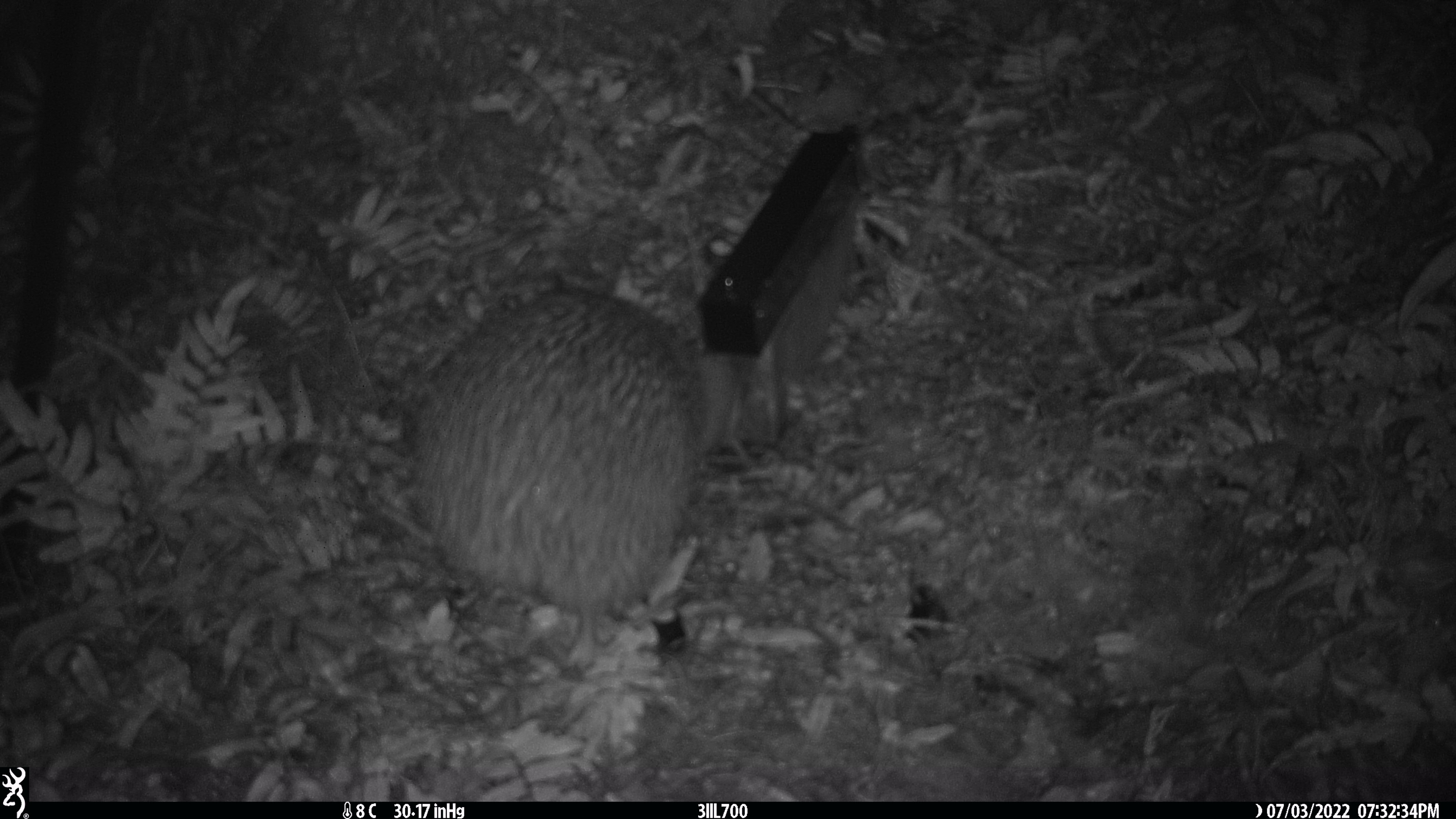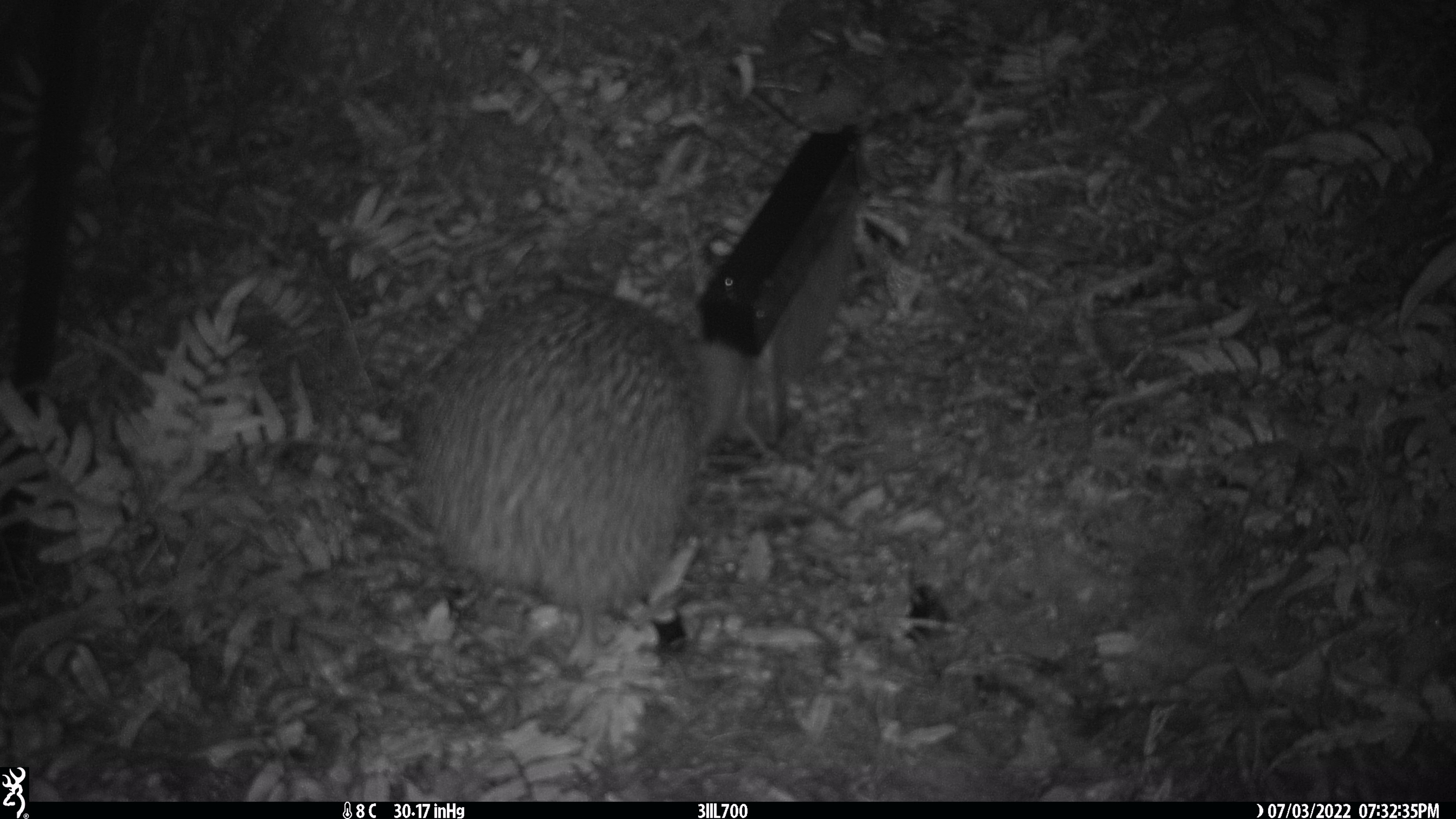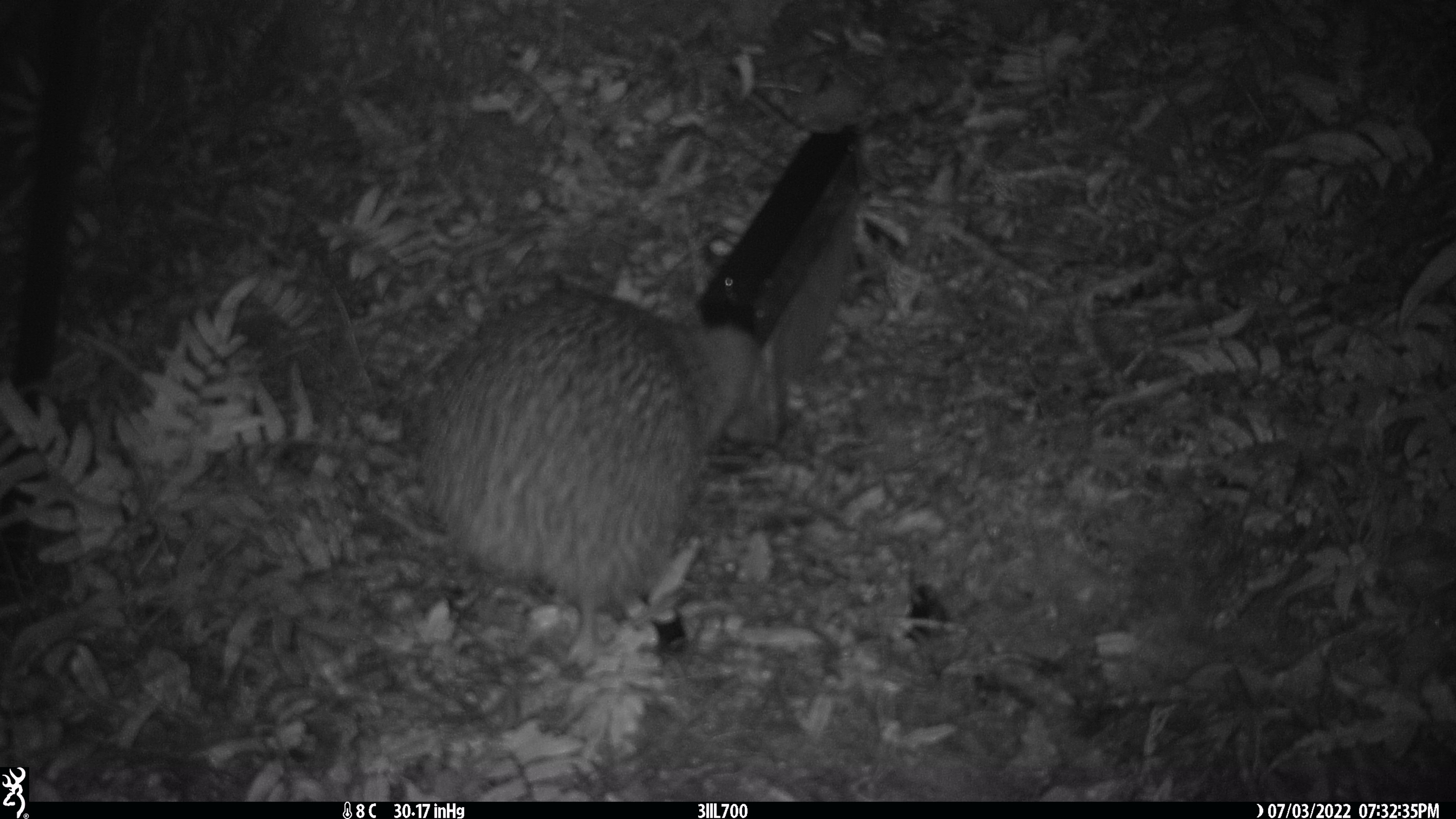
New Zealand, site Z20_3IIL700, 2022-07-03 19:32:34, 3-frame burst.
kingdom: Animalia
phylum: Chordata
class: Aves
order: Apterygiformes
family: Apterygidae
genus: Apteryx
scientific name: Apteryx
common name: kiwi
Kiwi (Apteryx).